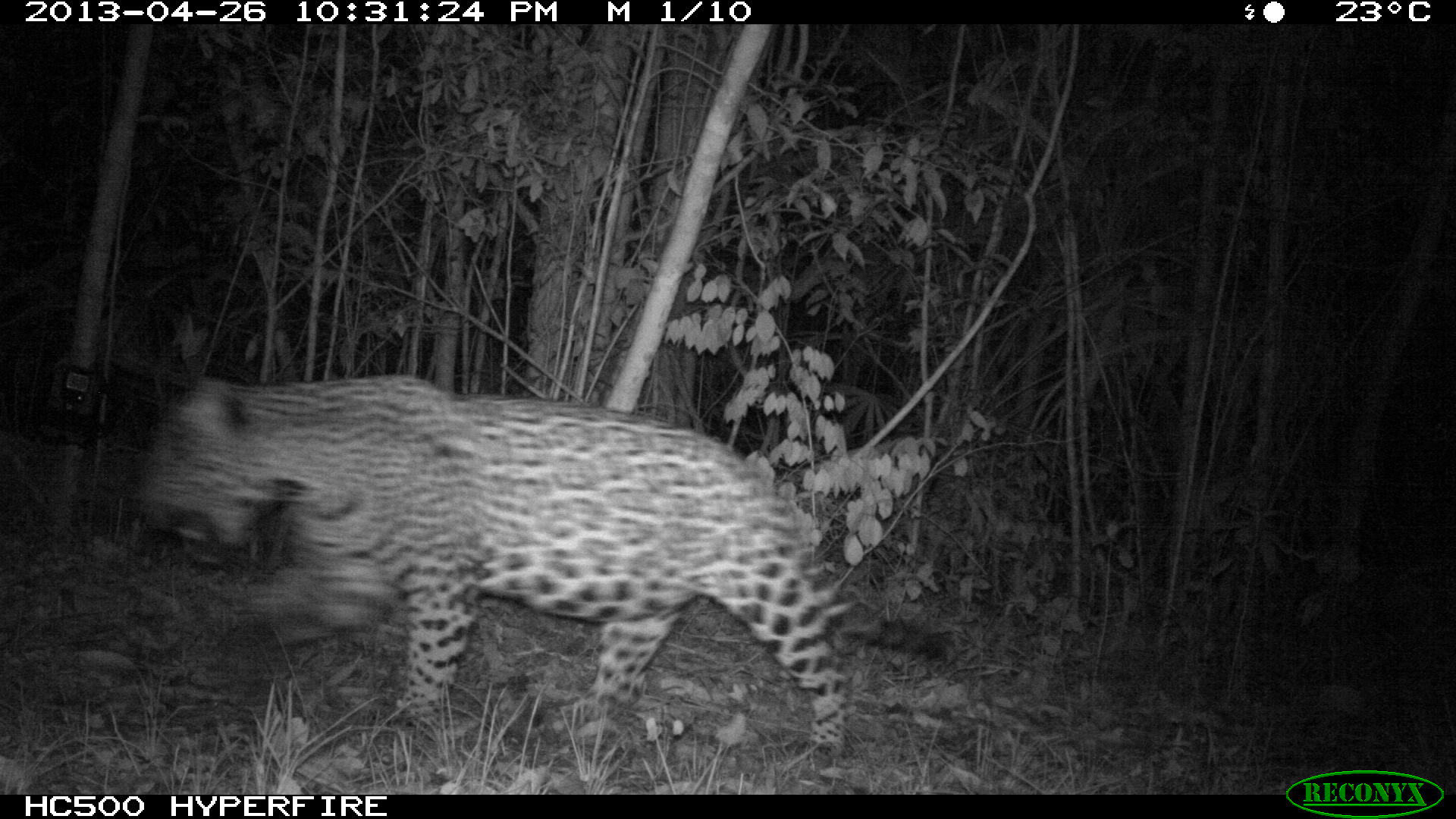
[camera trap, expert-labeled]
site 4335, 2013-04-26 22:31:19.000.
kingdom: Animalia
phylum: Chordata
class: Mammalia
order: Carnivora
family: Felidae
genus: Panthera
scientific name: Panthera onca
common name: jaguar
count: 1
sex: male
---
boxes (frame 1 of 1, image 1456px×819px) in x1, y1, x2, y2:
panthera onca: 125, 367, 950, 774